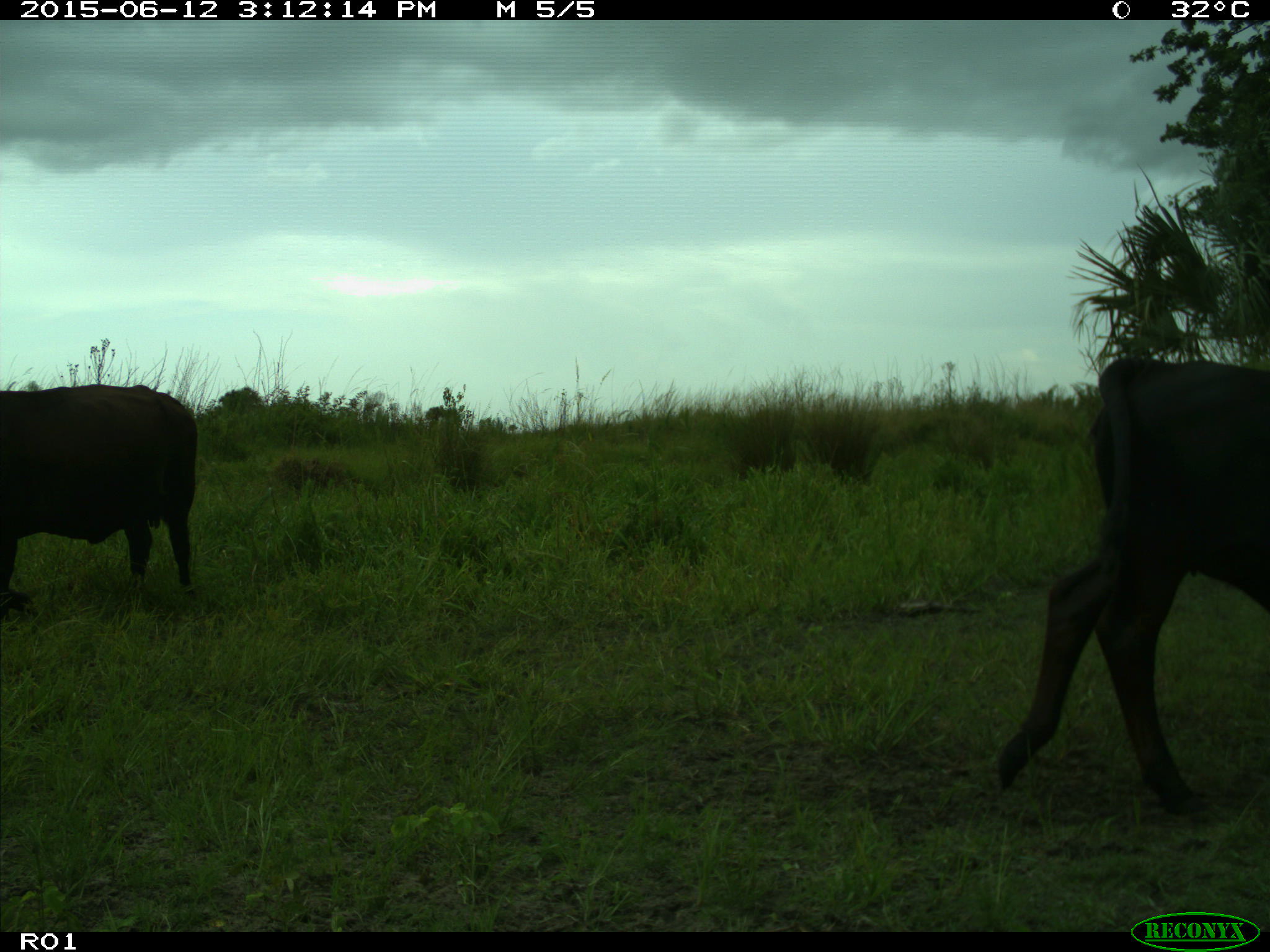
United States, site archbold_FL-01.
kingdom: Animalia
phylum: Chordata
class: Mammalia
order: Artiodactyla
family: Bovidae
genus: Bos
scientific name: Bos taurus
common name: domestic cow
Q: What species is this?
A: Bos taurus (domestic cow).